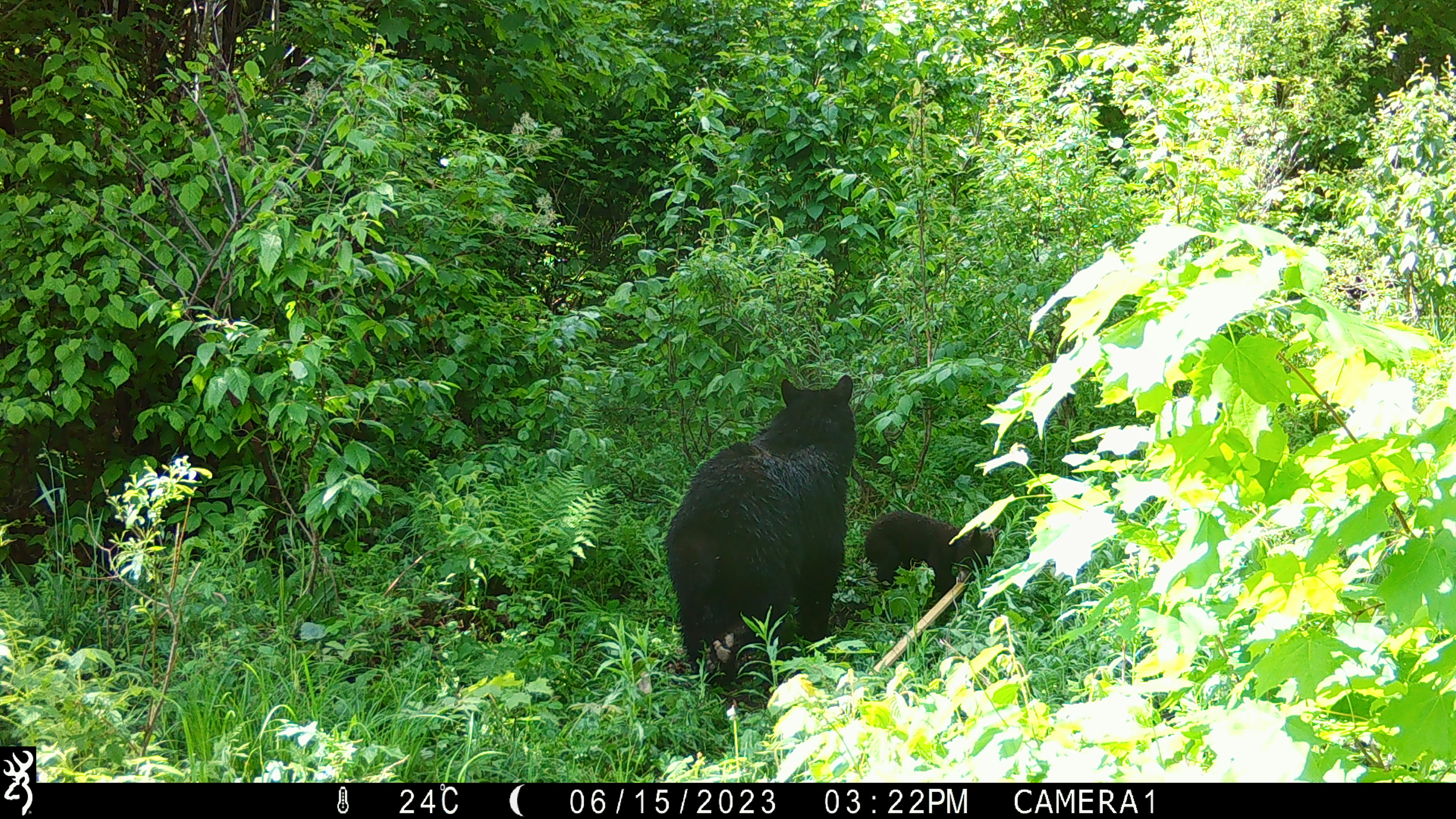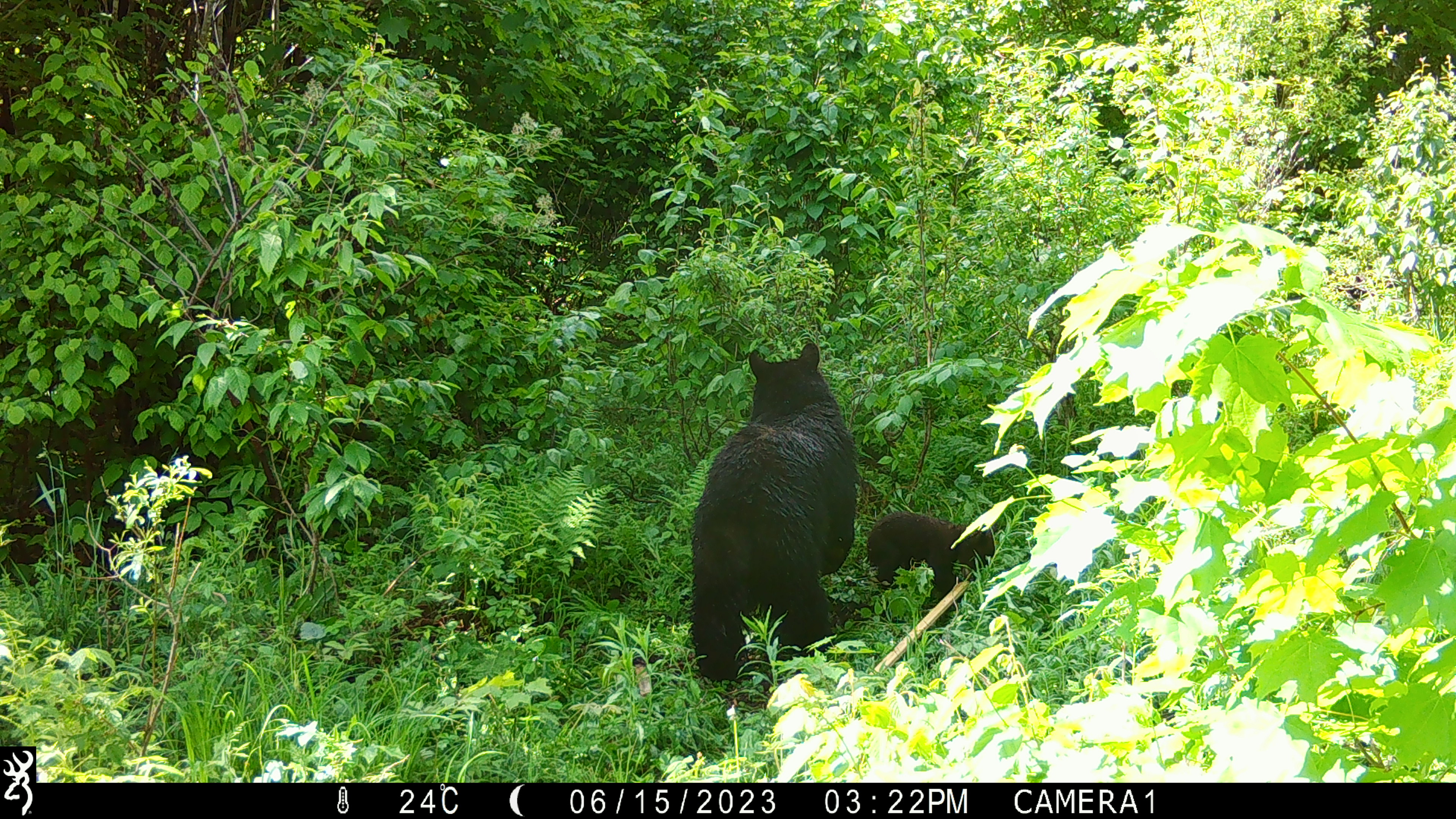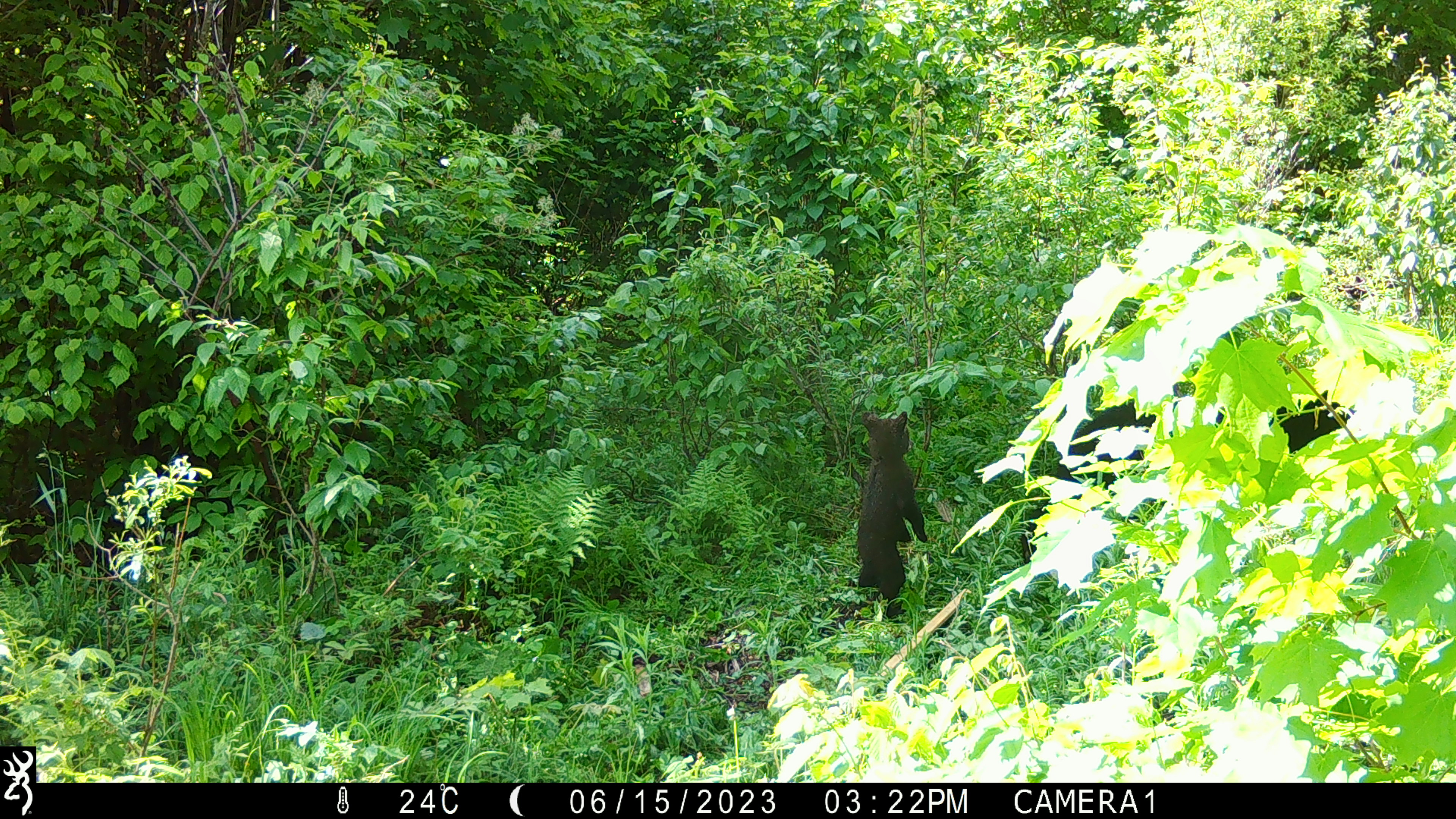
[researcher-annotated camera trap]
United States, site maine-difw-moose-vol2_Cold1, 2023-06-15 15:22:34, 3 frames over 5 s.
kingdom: Animalia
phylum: Chordata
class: Mammalia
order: Carnivora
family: Ursidae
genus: Ursus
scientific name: Ursus americanus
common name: black bear